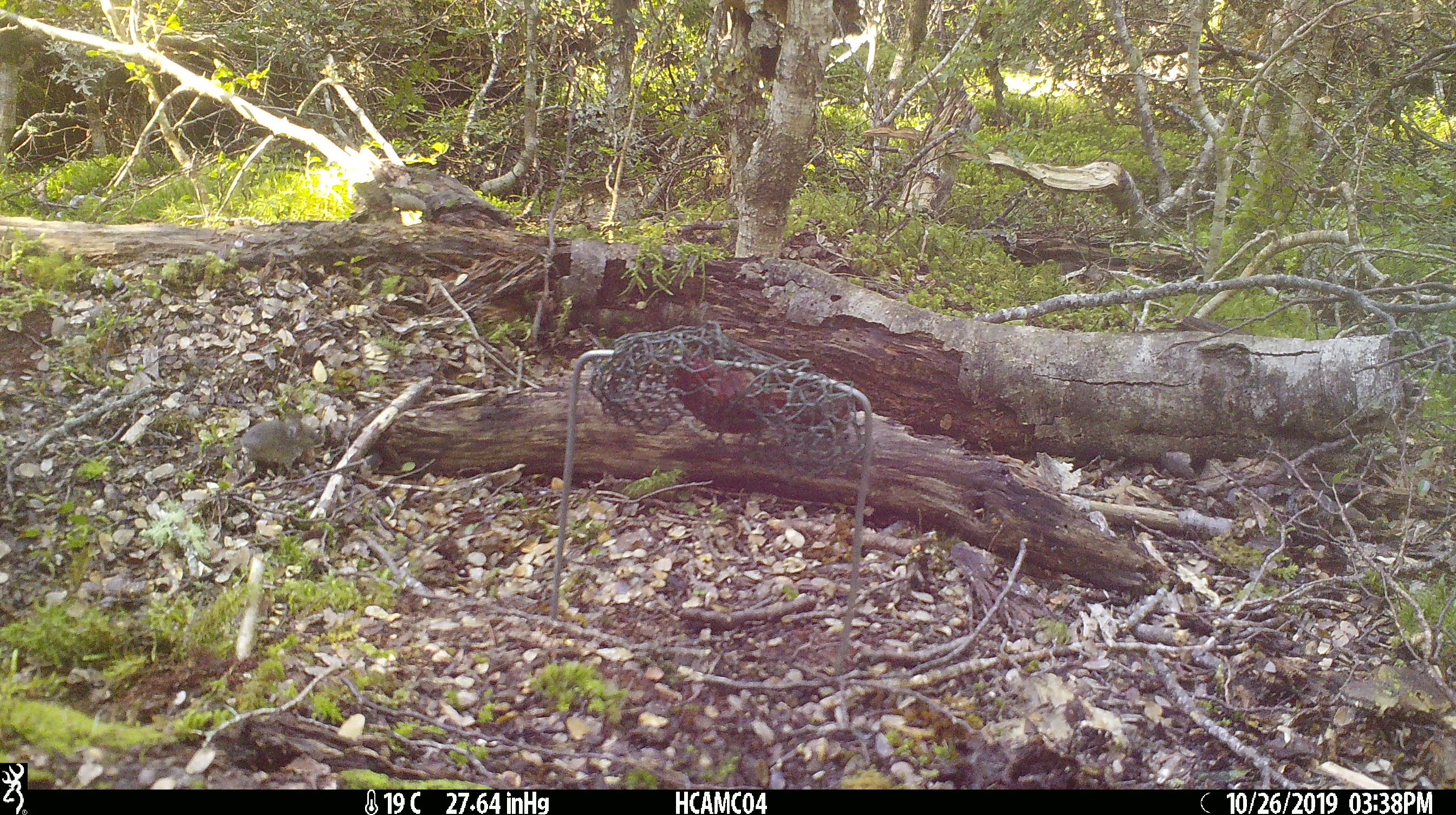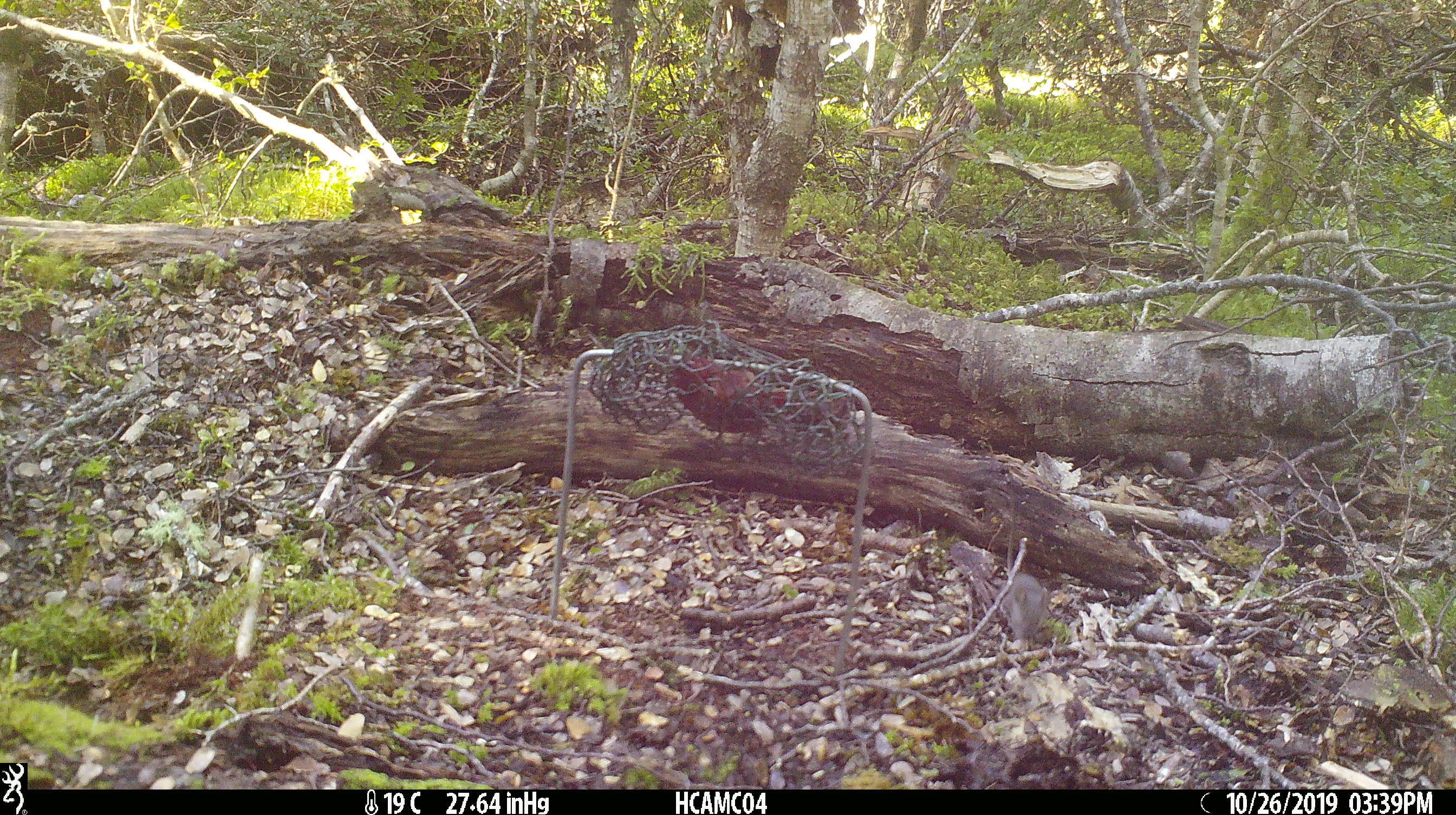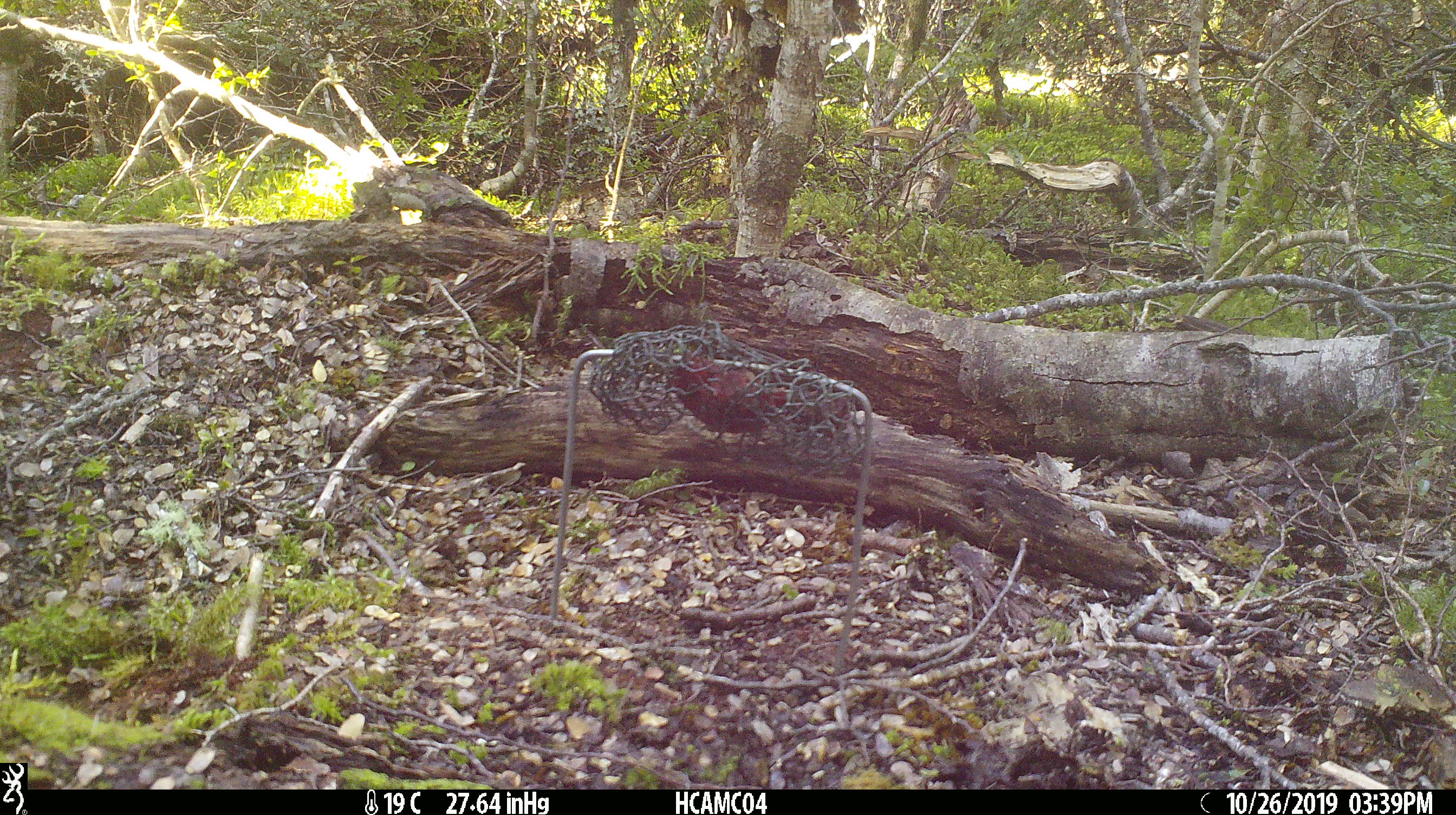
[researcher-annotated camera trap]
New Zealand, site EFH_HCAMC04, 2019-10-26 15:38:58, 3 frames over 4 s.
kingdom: Animalia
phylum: Chordata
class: Mammalia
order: Rodentia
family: Muridae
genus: Mus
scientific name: Mus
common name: mouse